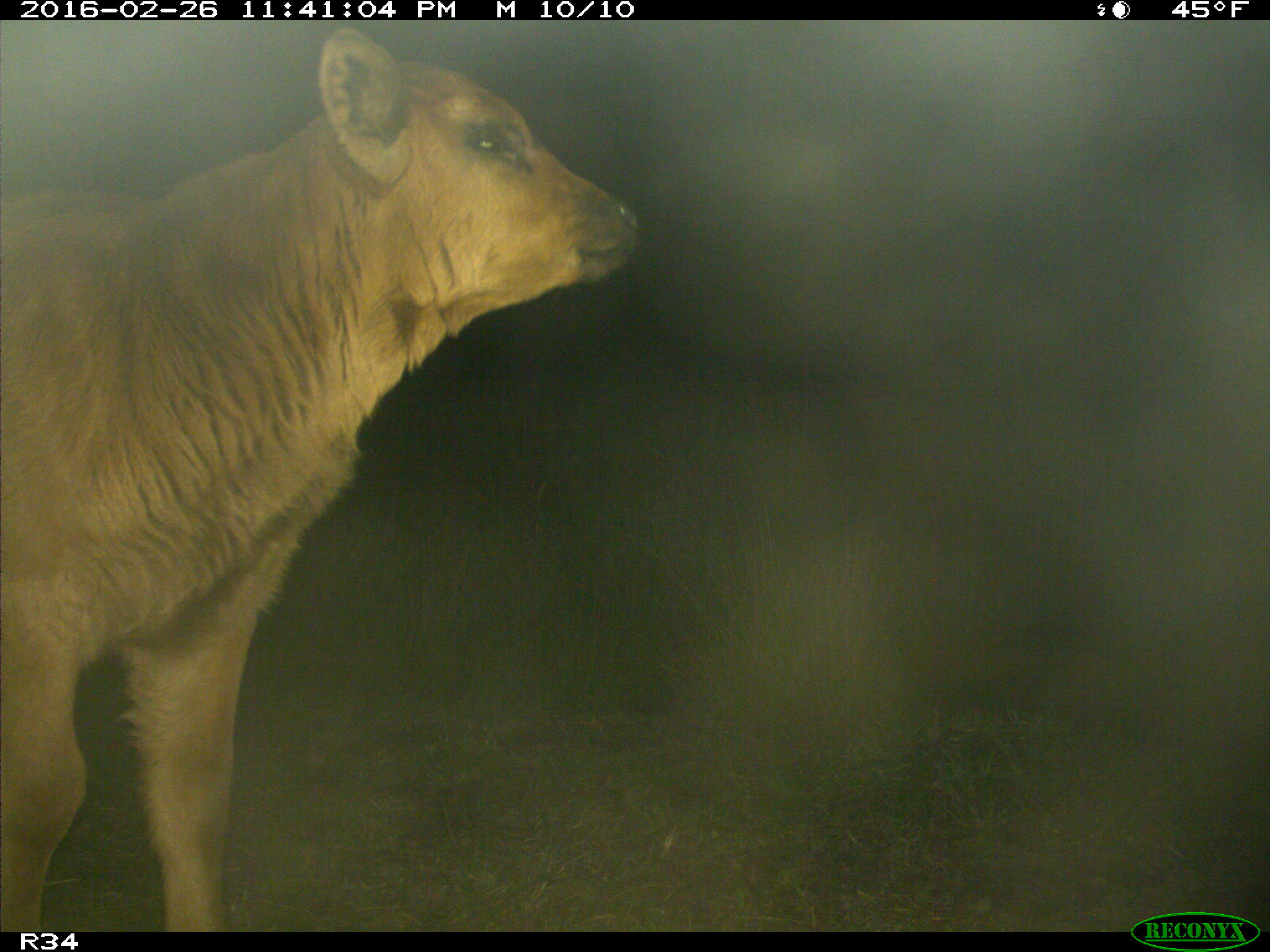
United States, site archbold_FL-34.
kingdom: Animalia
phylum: Chordata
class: Mammalia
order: Artiodactyla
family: Bovidae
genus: Bos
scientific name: Bos taurus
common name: domestic cow